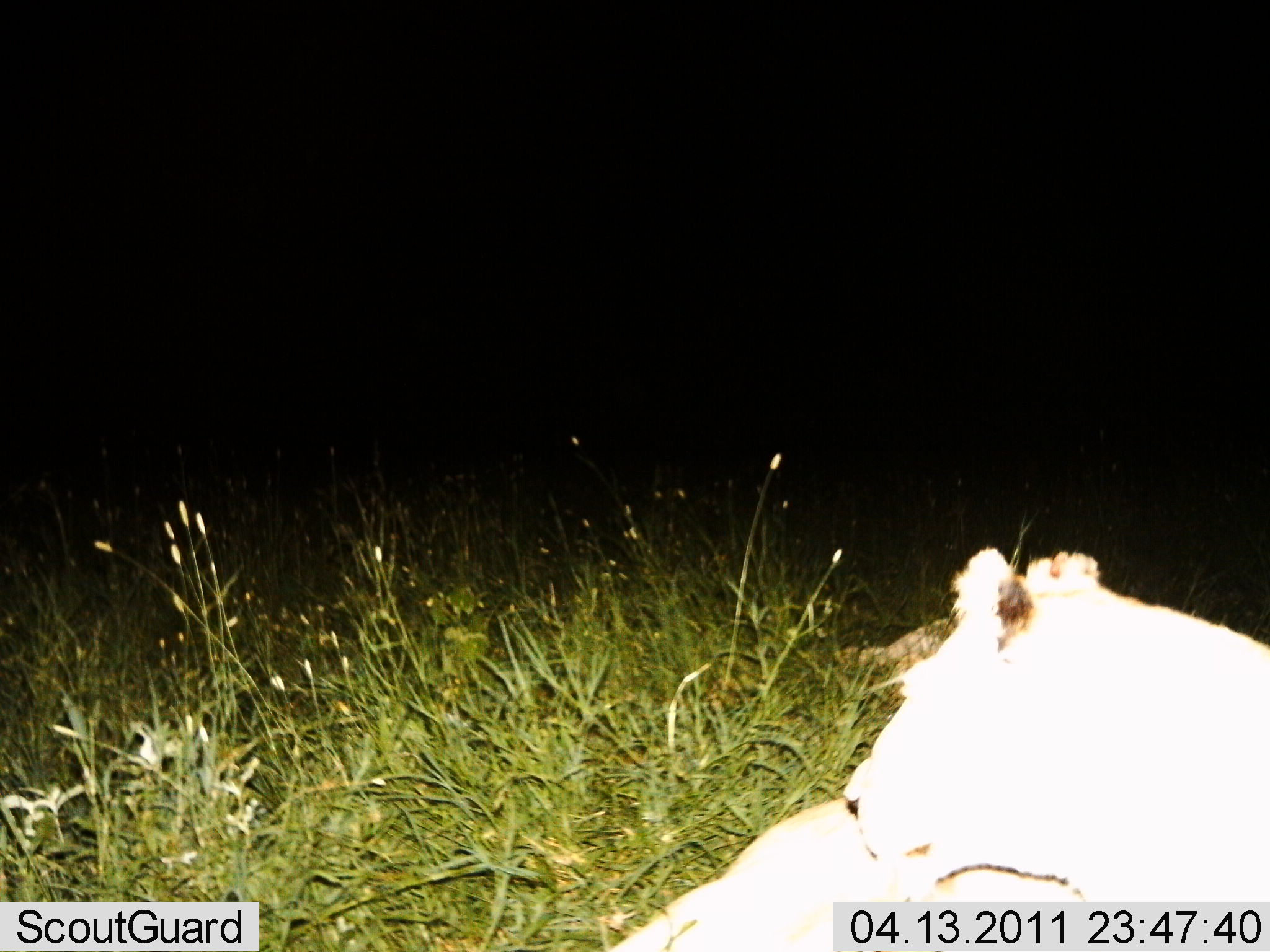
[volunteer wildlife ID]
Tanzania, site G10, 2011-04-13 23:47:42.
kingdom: Animalia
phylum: Chordata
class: Mammalia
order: Carnivora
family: Felidae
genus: Panthera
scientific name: Panthera leo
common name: lion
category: lionfemale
Lionfemale (lion) (Panthera leo), count 1. Behavior (volunteer vote fractions): standing 0%, resting 100%, moving 0%, interacting 0%. Young present (vote fraction): 0%. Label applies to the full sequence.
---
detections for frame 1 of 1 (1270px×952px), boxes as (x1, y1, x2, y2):
animal: (850, 542, 1270, 902); (607, 794, 1096, 952)